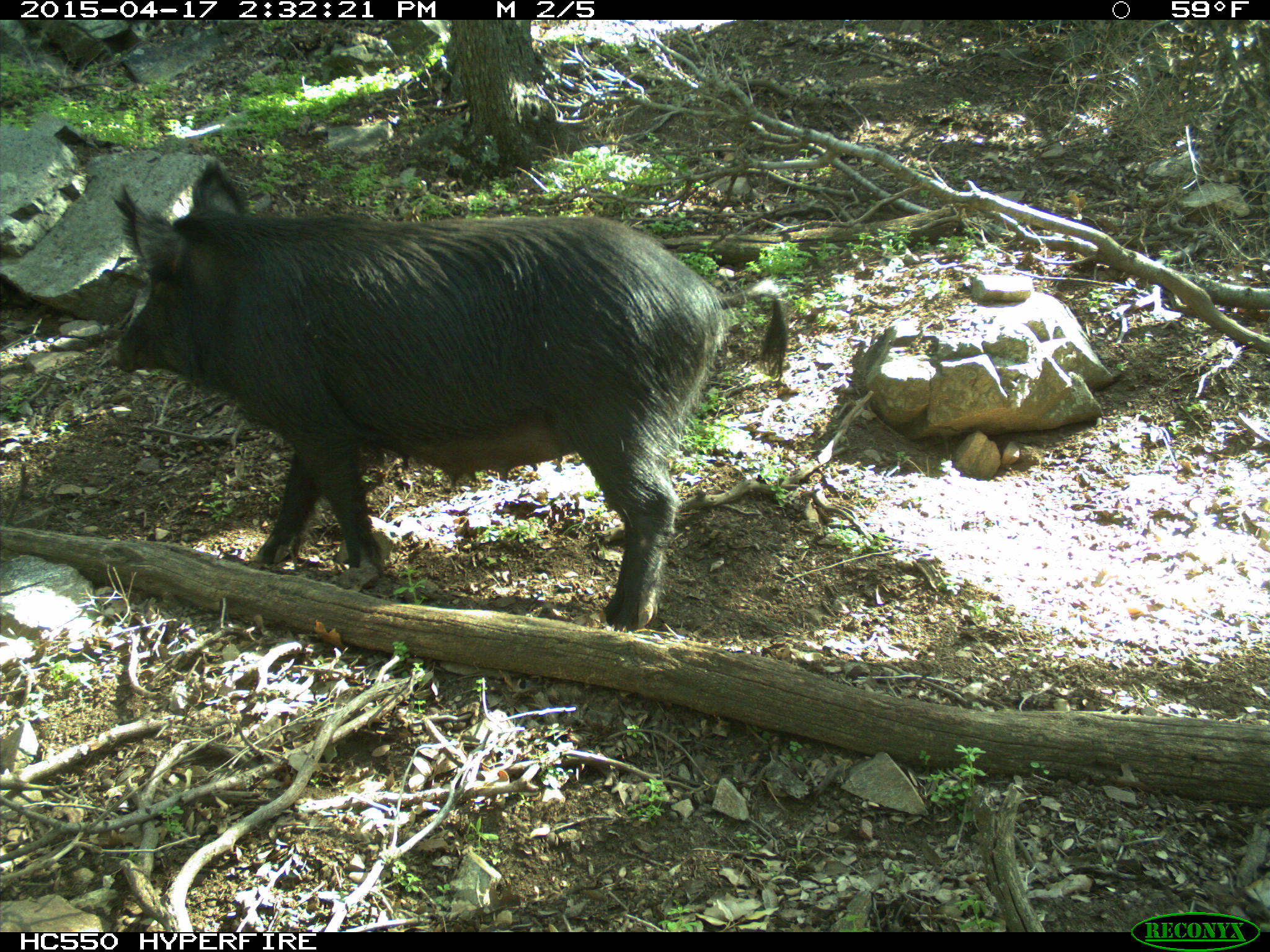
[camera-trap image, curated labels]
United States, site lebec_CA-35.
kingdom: Animalia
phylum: Chordata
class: Mammalia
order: Artiodactyla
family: Suidae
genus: Sus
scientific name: Sus scrofa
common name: wild boar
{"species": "Sus scrofa (wild boar)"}